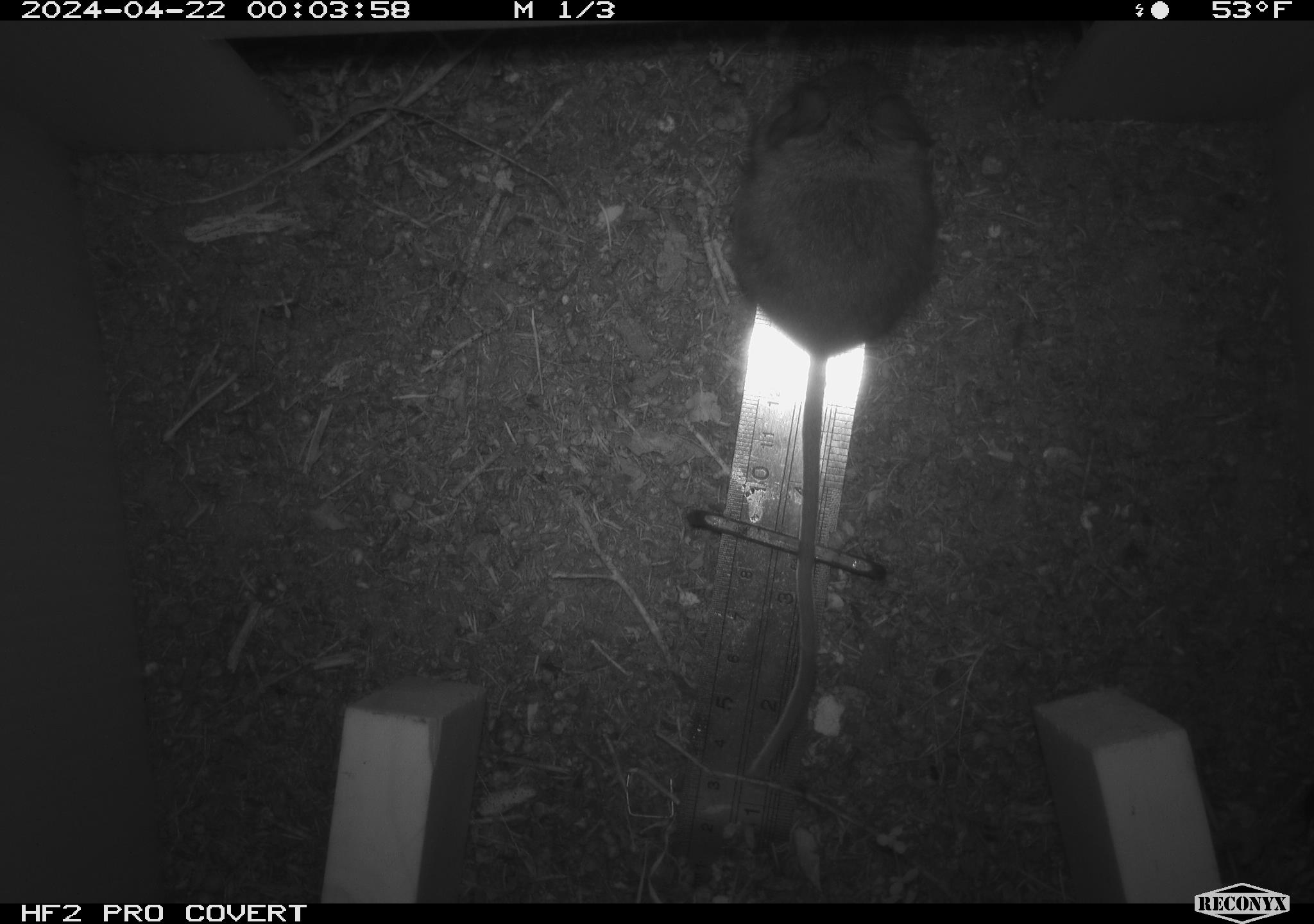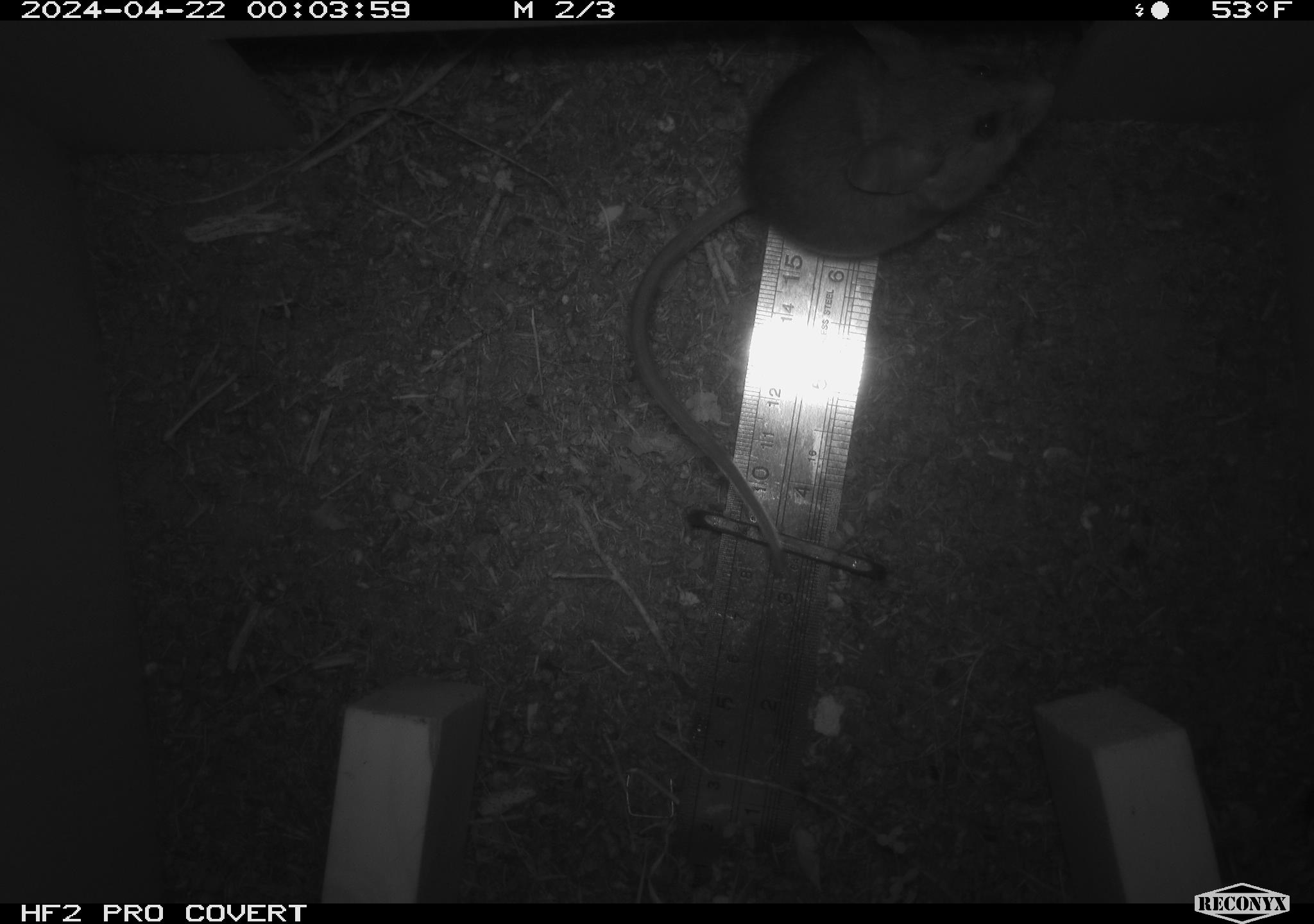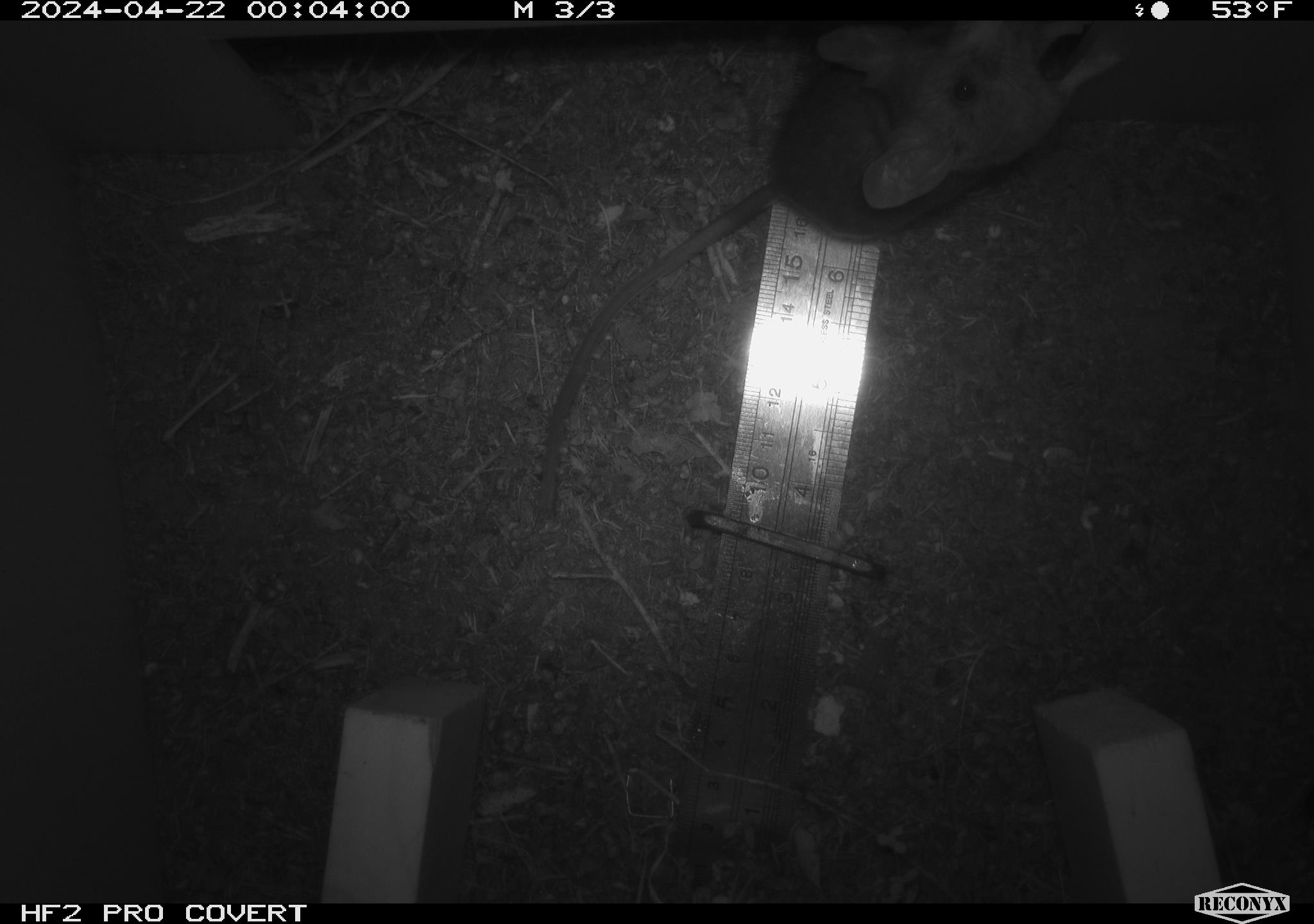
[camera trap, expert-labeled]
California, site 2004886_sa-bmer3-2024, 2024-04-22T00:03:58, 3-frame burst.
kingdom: Animalia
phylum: Chordata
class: Mammalia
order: Rodentia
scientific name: Rodentia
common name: mouse species